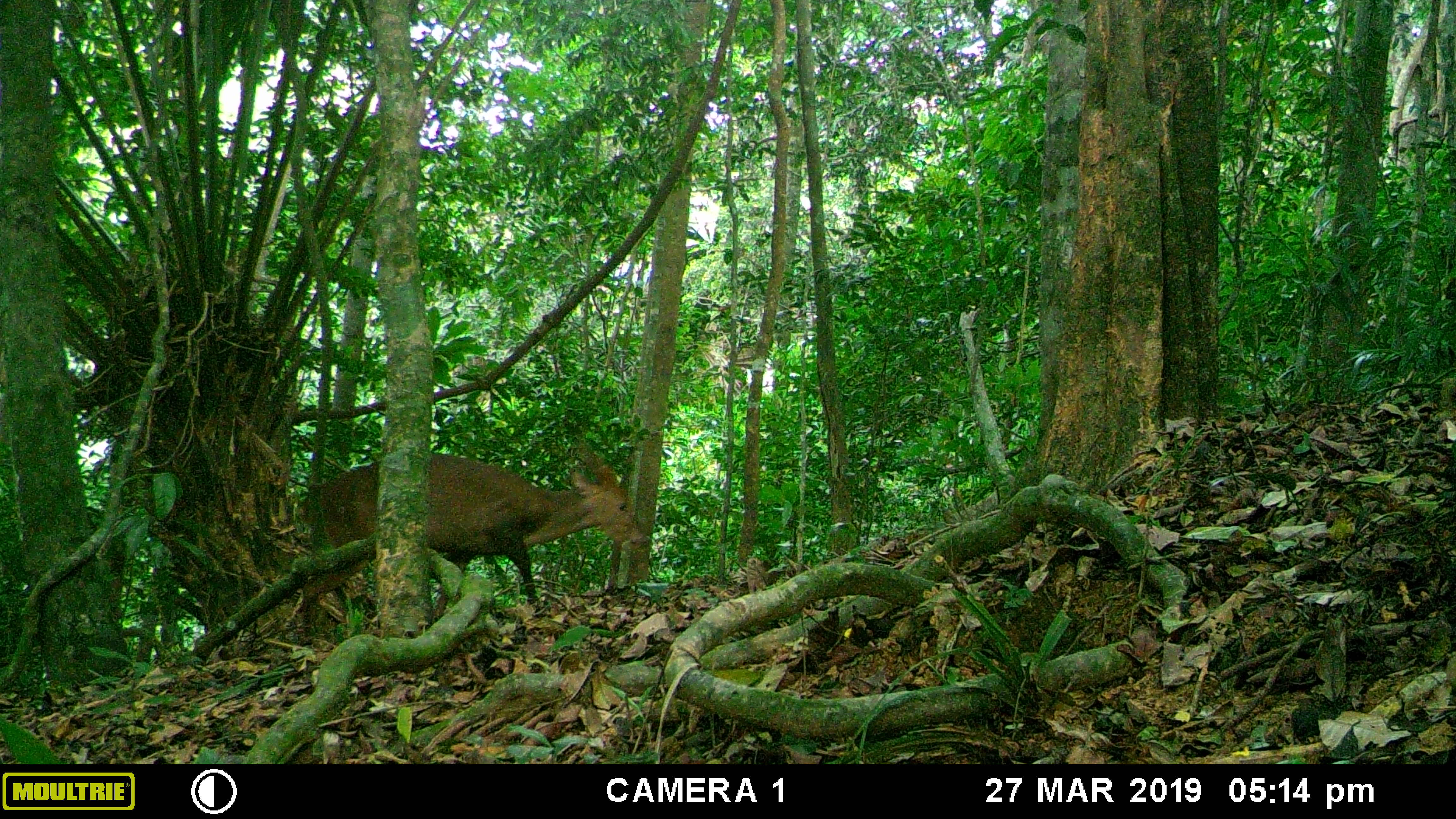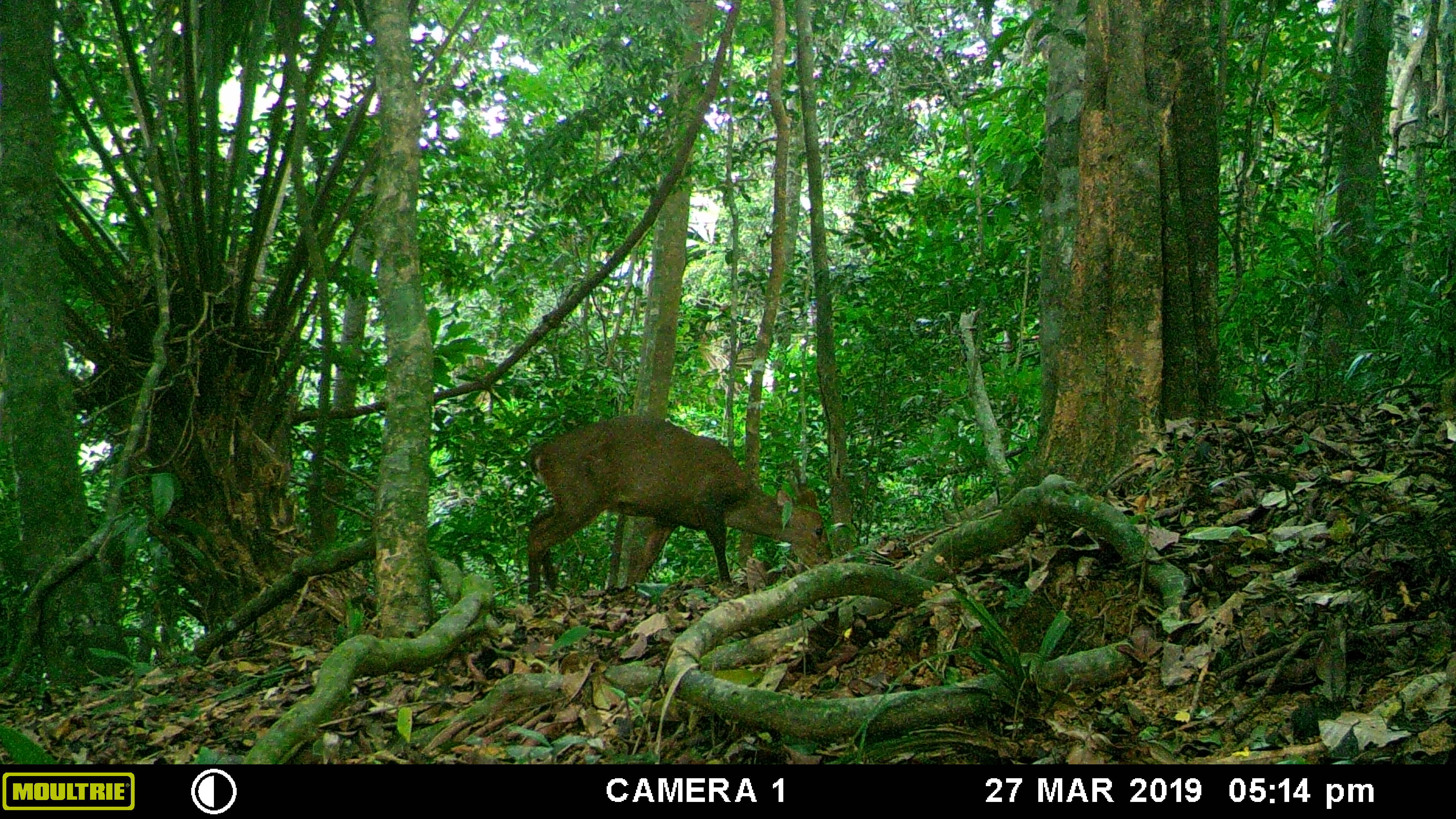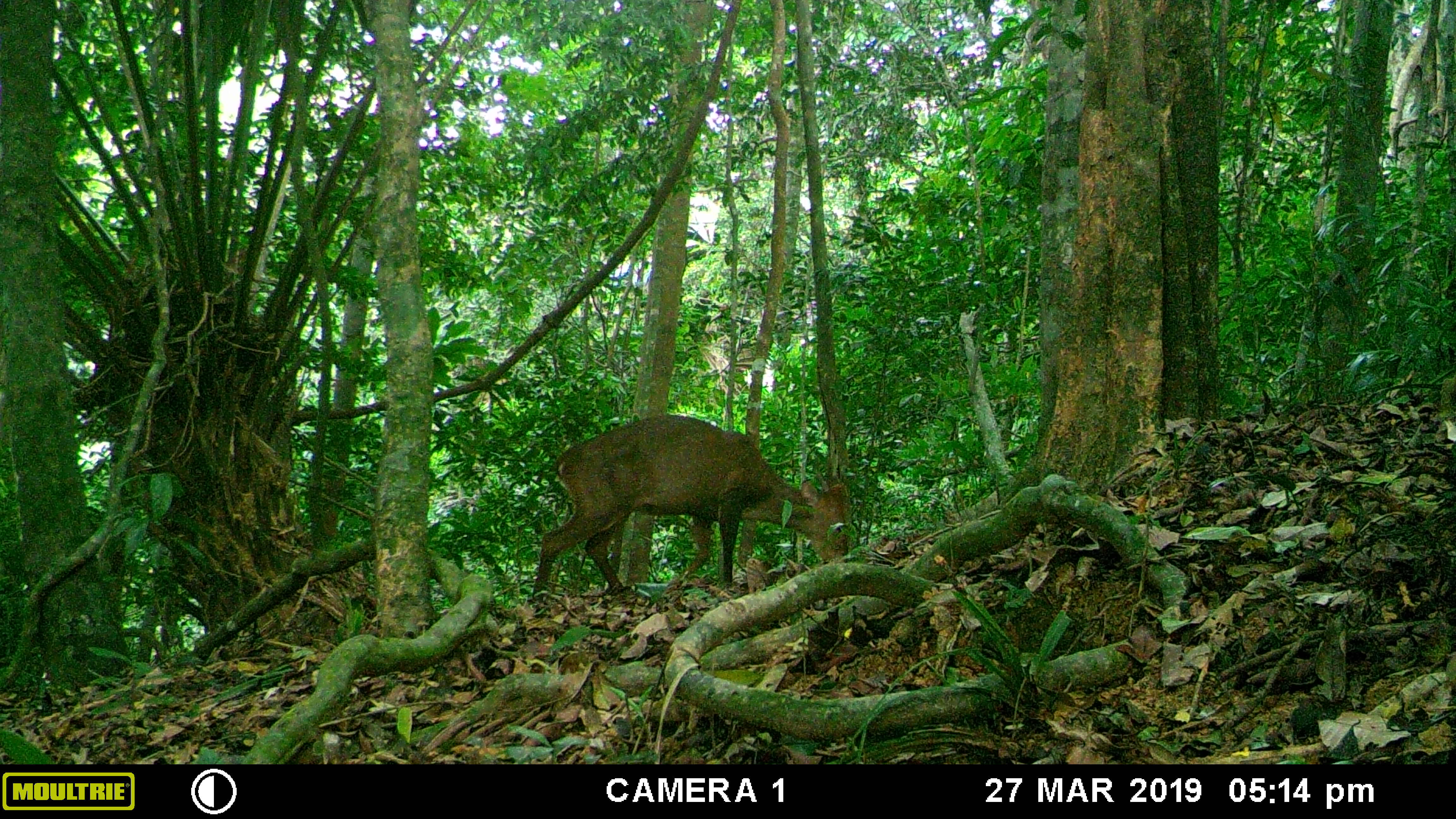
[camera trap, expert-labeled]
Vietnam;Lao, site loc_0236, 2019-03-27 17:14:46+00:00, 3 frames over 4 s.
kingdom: Animalia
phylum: Chordata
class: Mammalia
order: Artiodactyla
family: Cervidae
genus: Muntiacus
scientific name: Muntiacus vuquangensis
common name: large-antlered muntjac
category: large antlered muntjac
Large antlered muntjac (large-antlered muntjac) (Muntiacus vuquangensis). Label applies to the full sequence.